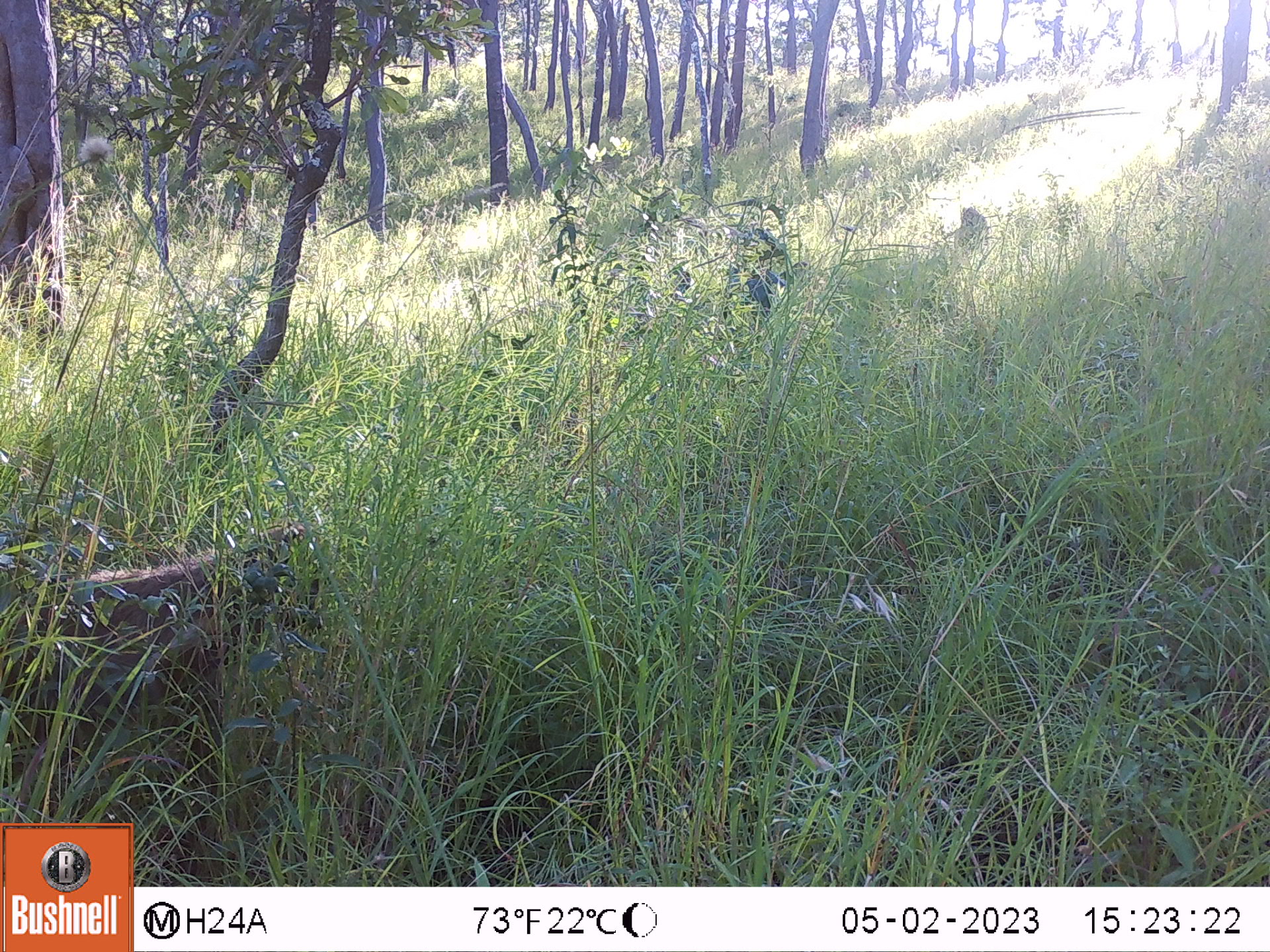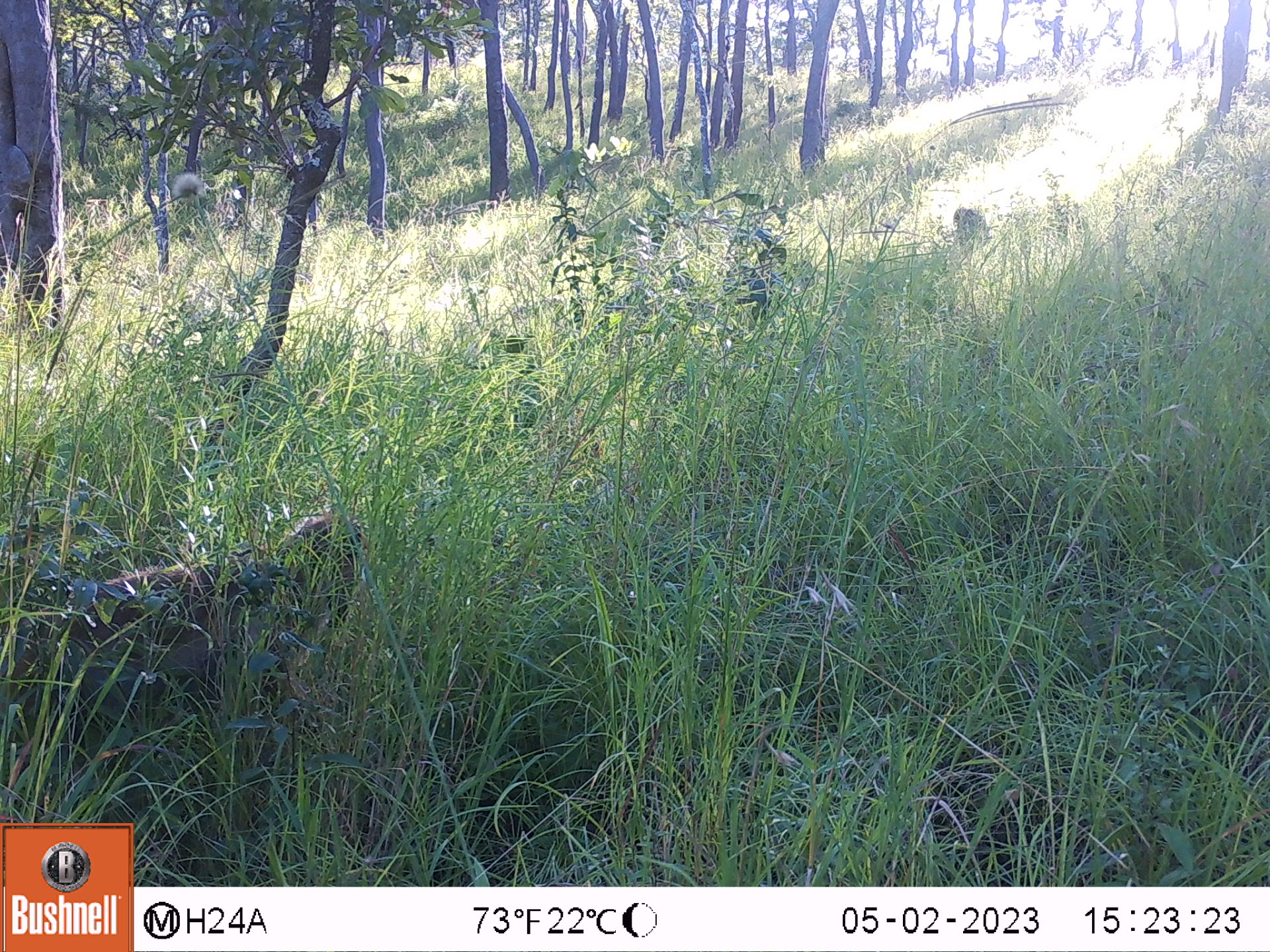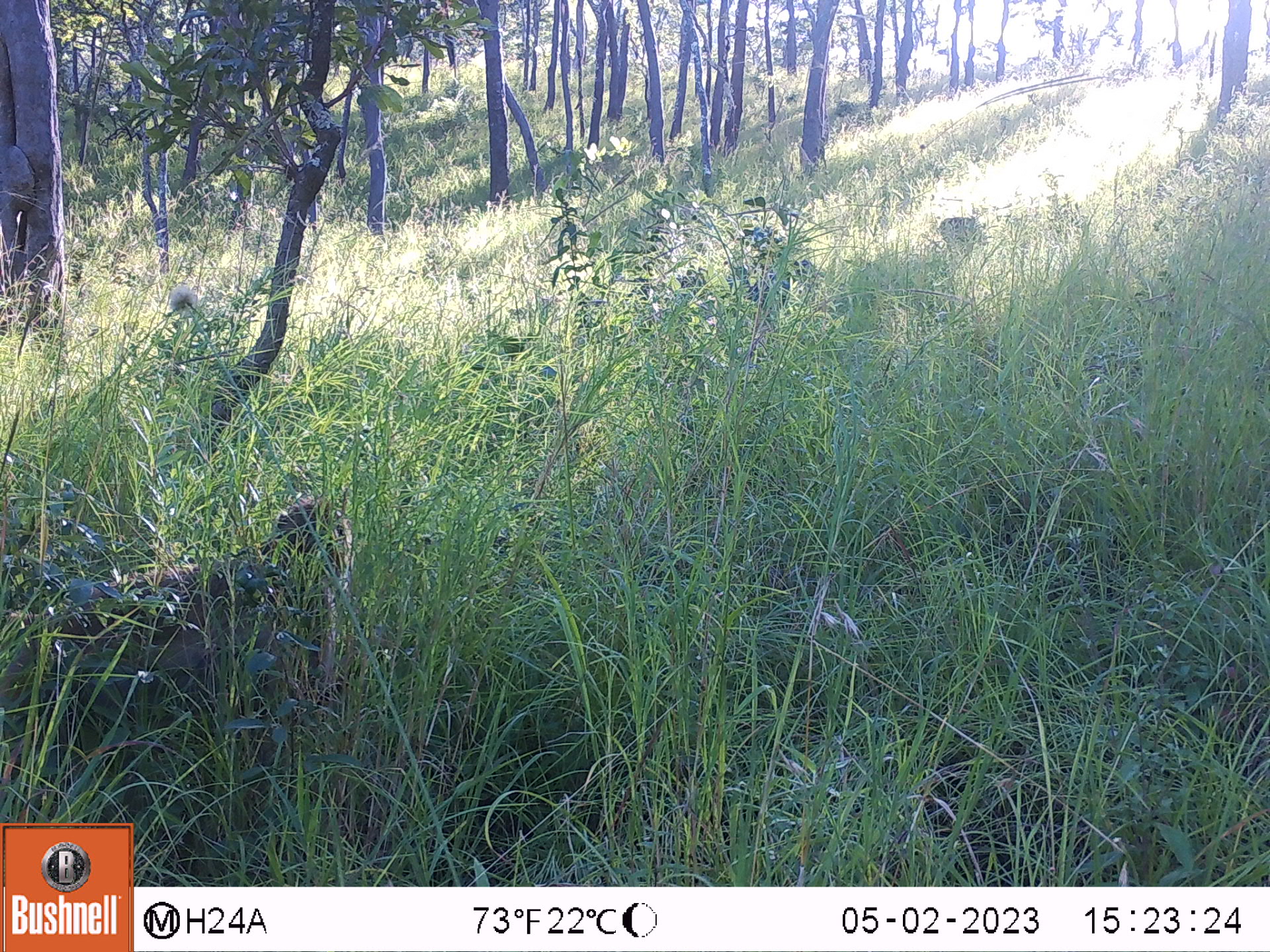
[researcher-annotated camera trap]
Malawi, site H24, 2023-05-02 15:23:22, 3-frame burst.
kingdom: Animalia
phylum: Chordata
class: Mammalia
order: Primates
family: Cercopithecidae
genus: Papio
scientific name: Papio cynocephalus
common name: yellow baboon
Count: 1.